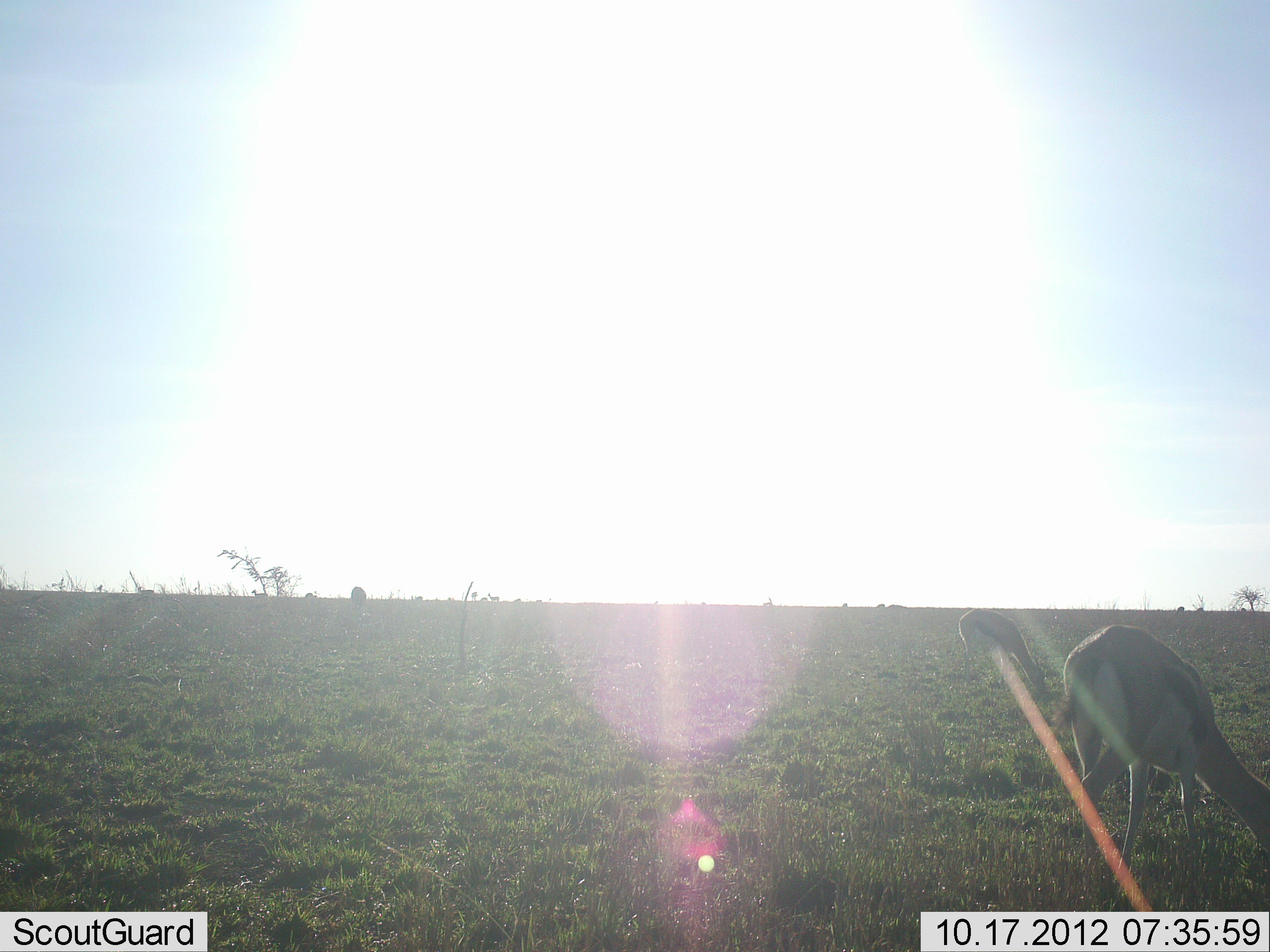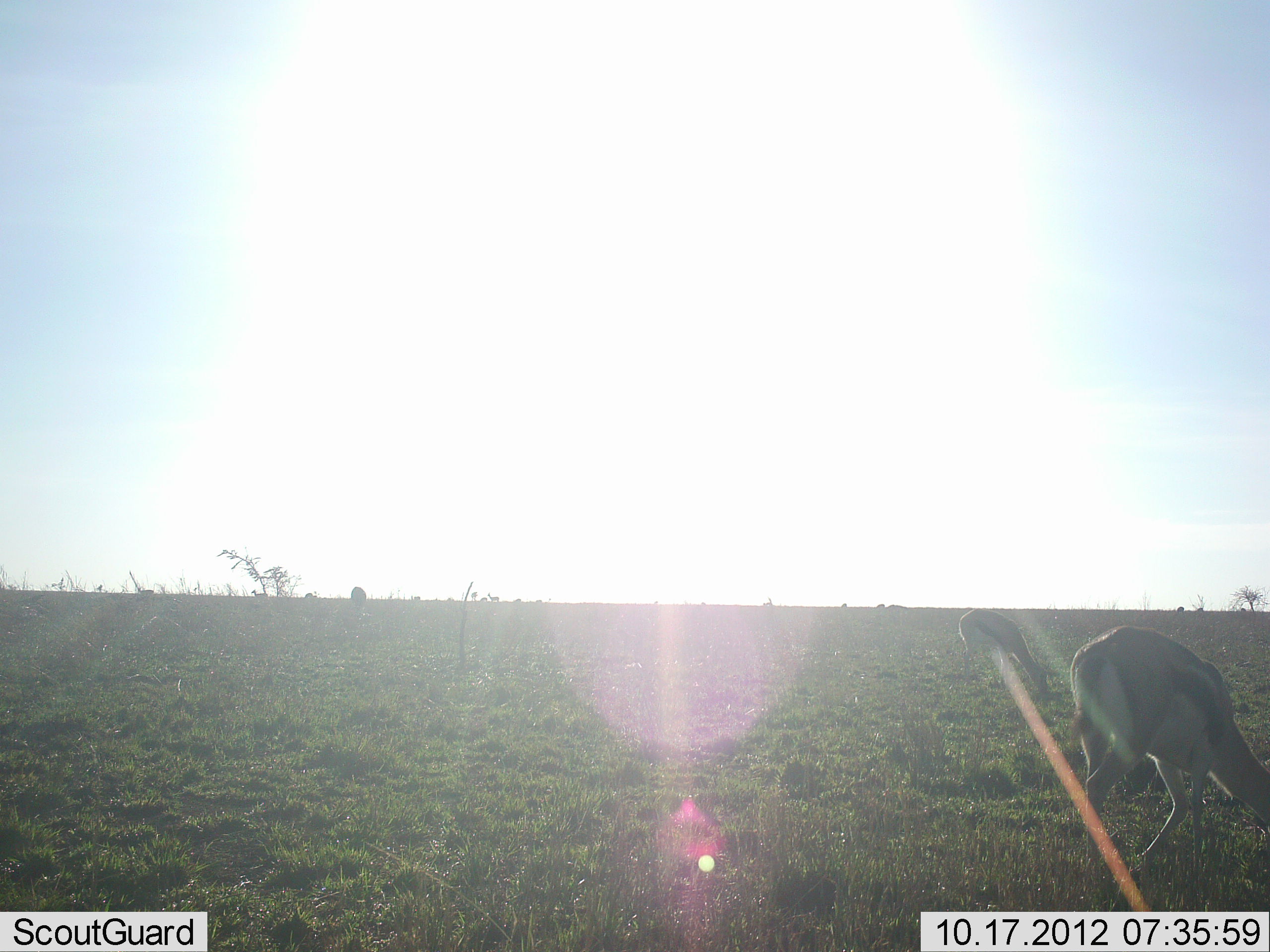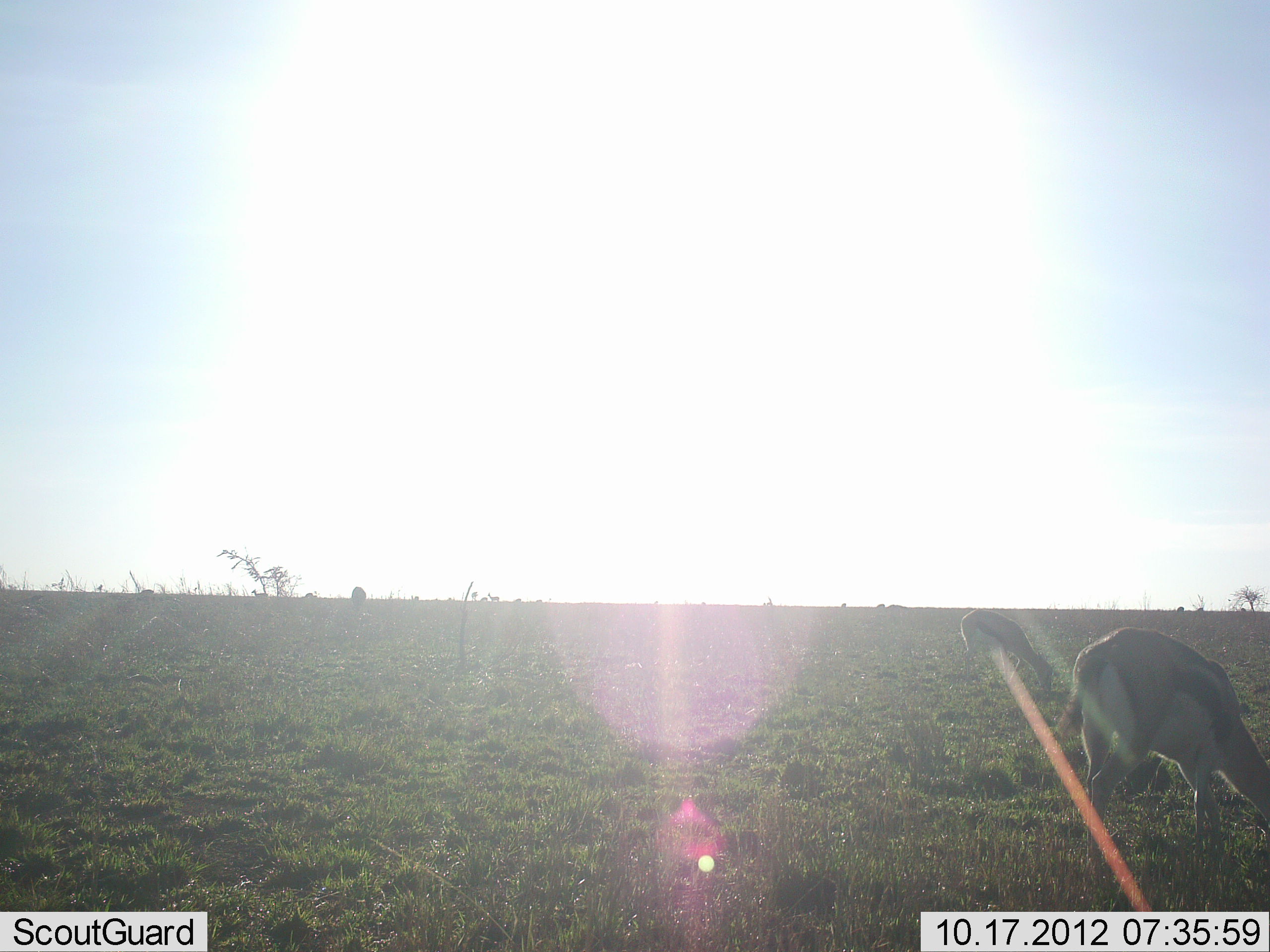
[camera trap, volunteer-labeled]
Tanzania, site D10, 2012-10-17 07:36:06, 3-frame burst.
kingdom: Animalia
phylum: Chordata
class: Mammalia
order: Artiodactyla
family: Bovidae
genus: Eudorcas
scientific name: Eudorcas thomsonii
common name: thomson's gazelle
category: gazellethomsons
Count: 2.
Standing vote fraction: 30%.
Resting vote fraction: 0%.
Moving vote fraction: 0%.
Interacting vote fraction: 0%.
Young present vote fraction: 0%.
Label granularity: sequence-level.